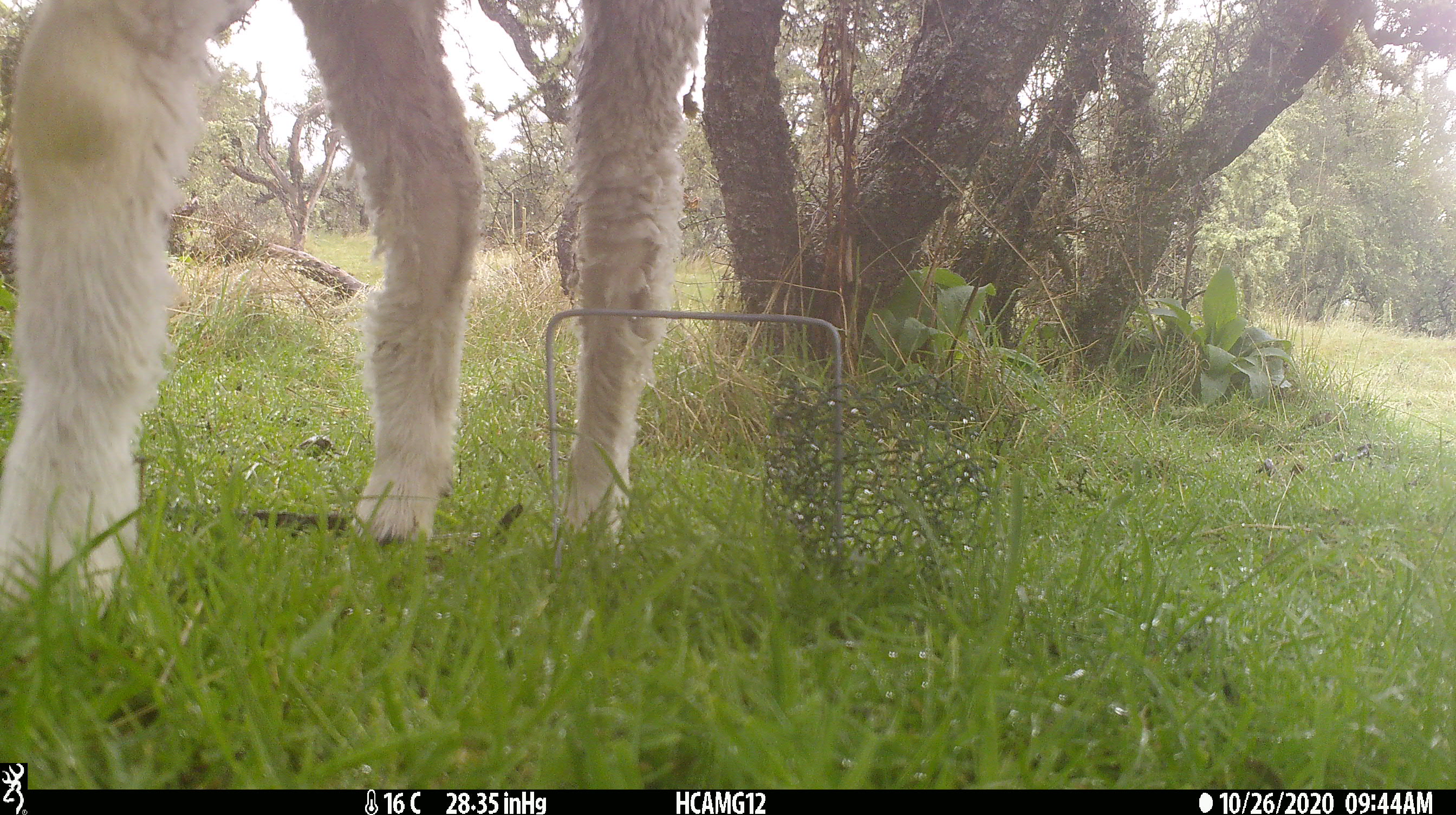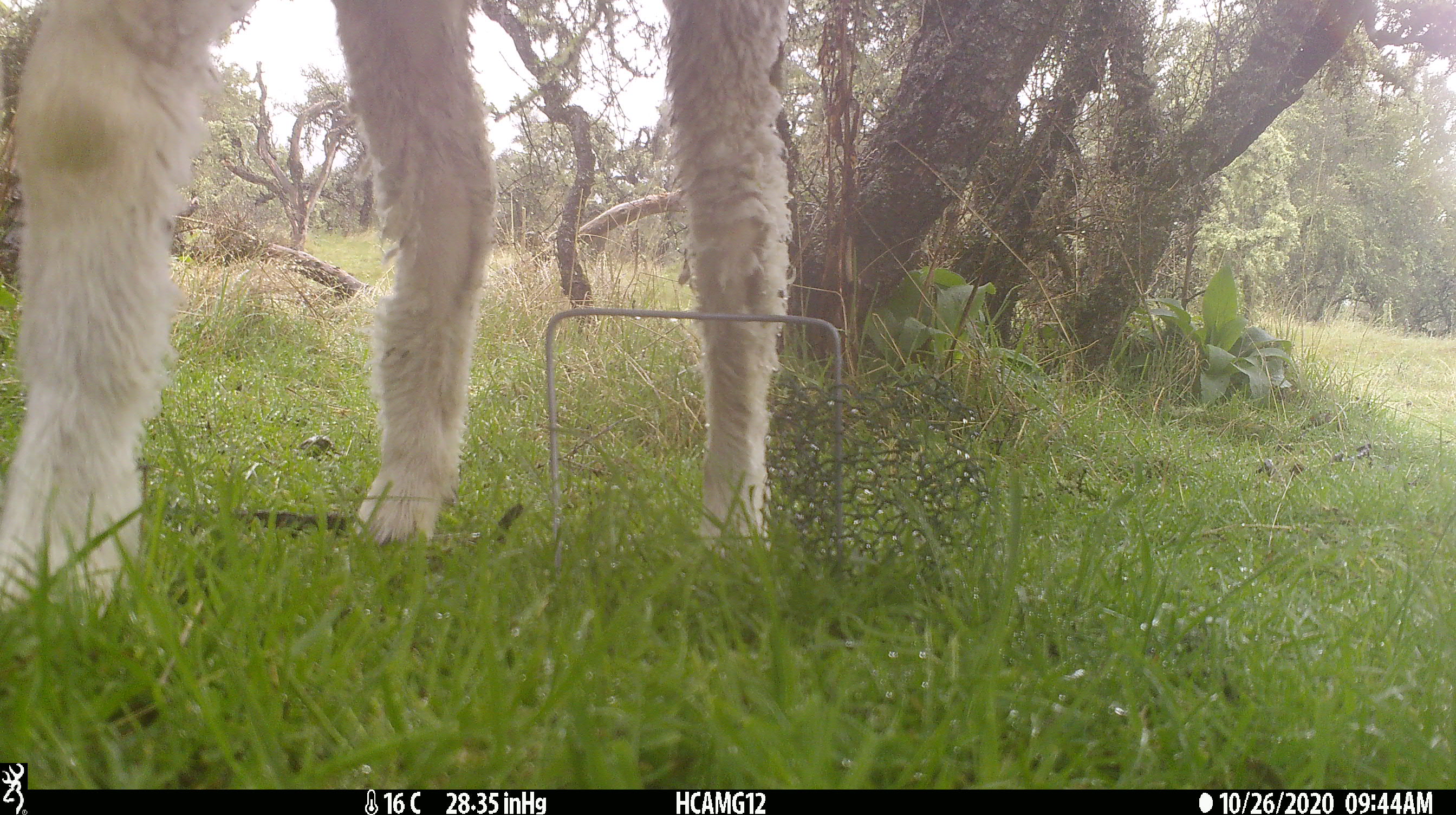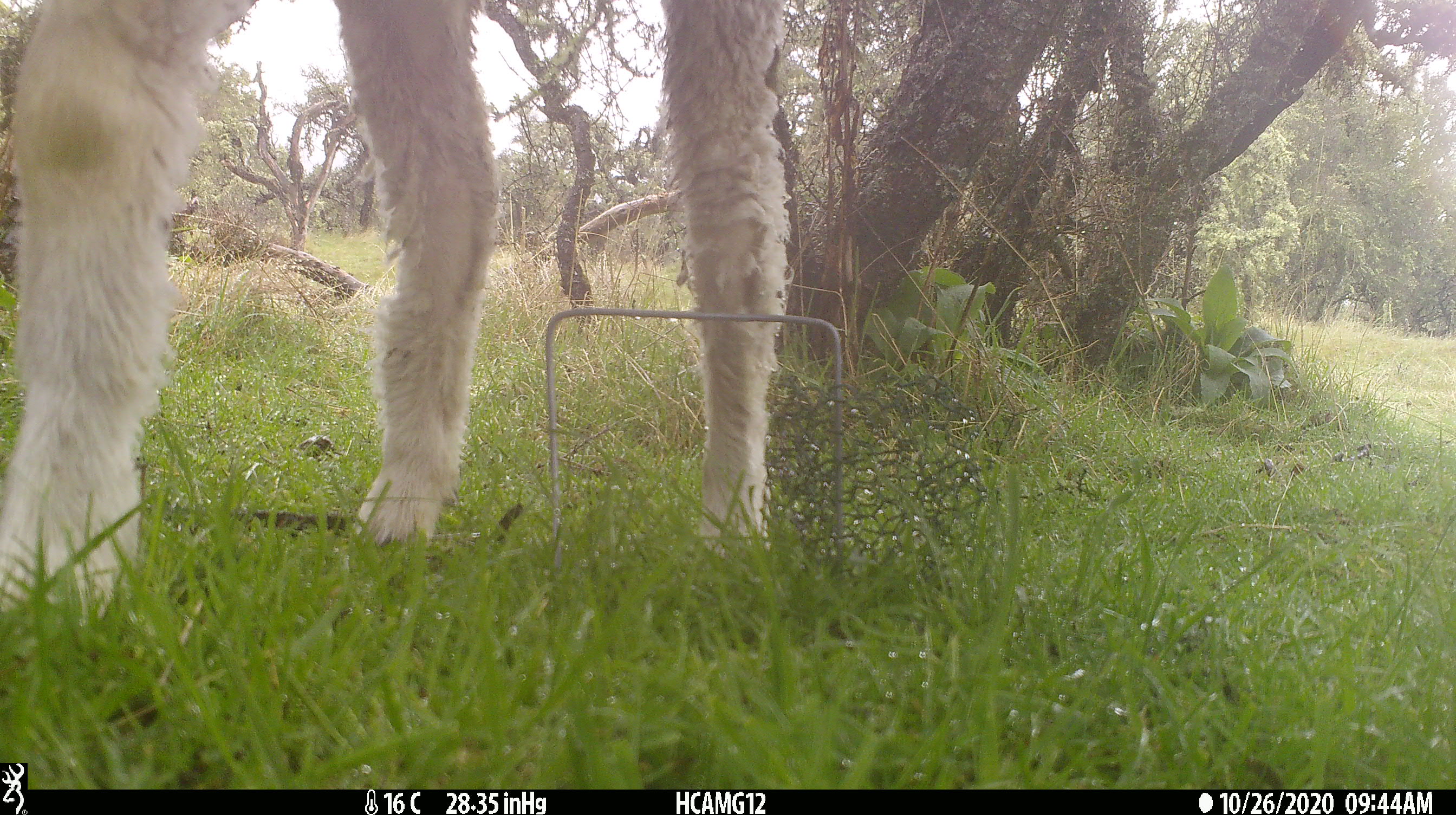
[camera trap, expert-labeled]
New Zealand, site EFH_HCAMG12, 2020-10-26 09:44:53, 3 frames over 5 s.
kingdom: Animalia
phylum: Chordata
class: Mammalia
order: Artiodactyla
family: Bovidae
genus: Ovis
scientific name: Ovis aries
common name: domestic sheep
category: sheep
Sheep (domestic sheep) (Ovis aries).